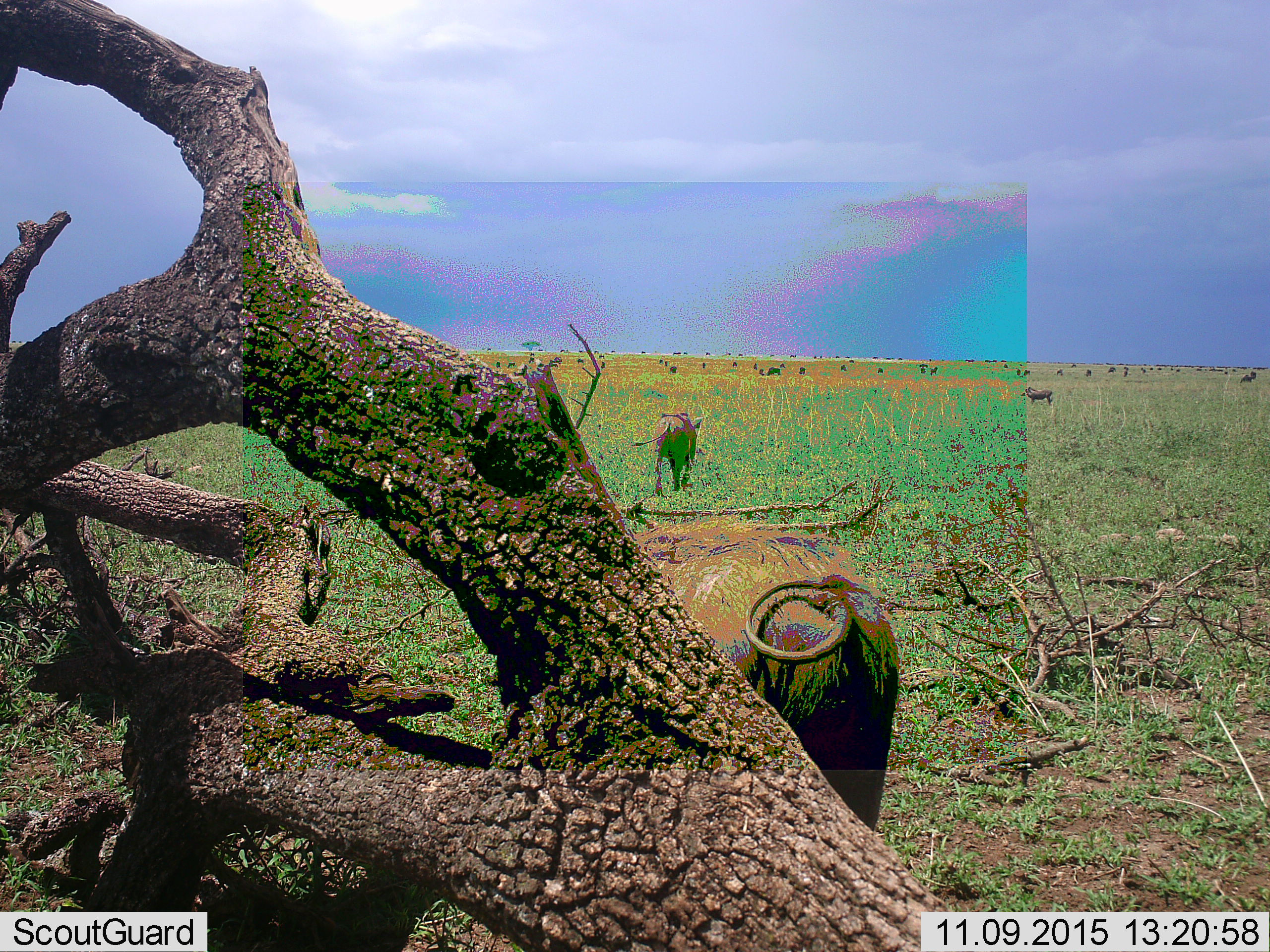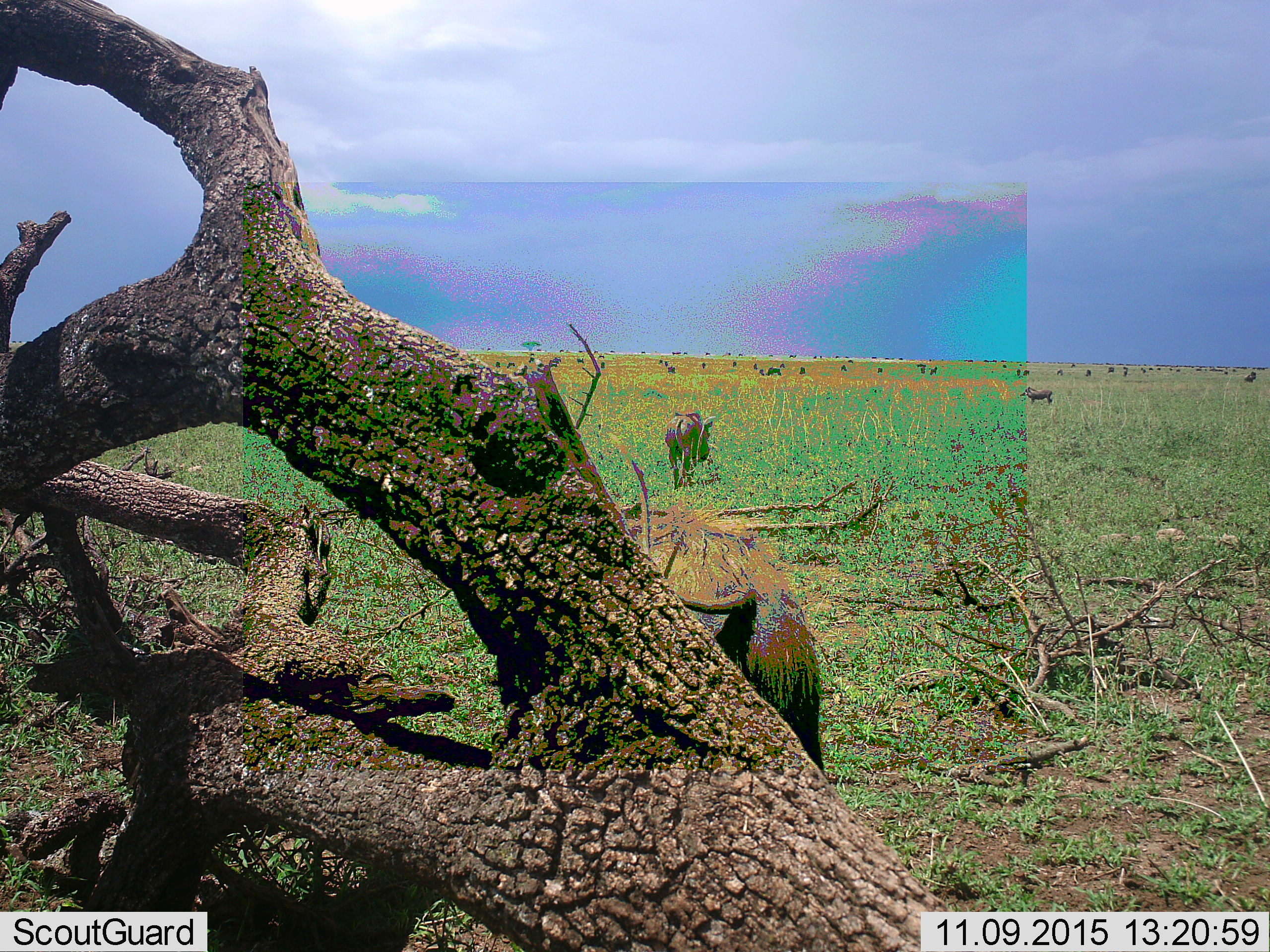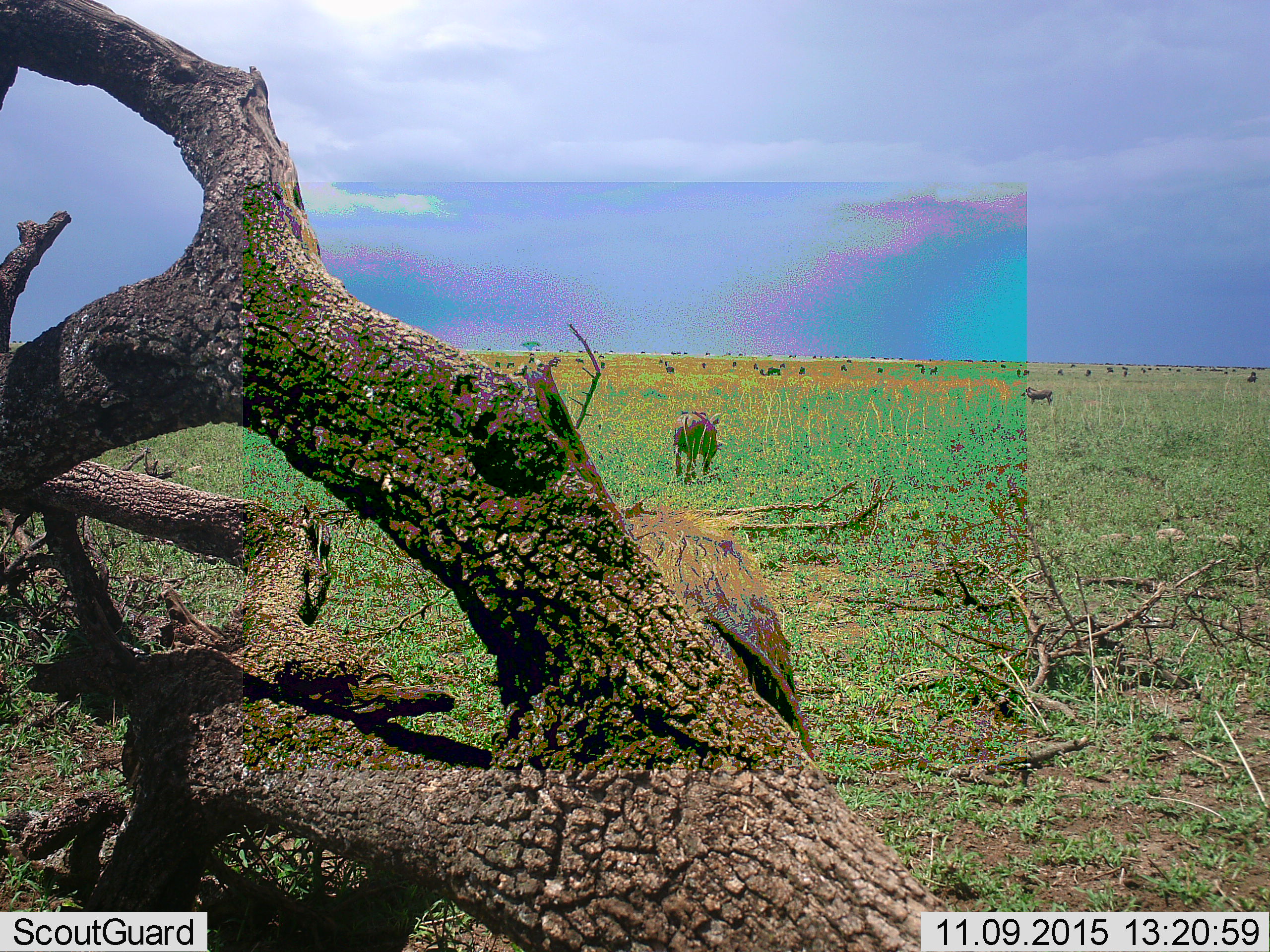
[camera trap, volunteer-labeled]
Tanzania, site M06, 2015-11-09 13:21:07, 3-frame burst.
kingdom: Animalia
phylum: Chordata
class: Mammalia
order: Artiodactyla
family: Suidae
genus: Phacochoerus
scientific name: Phacochoerus africanus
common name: warthog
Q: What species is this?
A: Warthog (Phacochoerus africanus).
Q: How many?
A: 3.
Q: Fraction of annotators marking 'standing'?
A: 56%.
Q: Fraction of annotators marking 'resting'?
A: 0%.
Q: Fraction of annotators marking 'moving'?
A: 100%.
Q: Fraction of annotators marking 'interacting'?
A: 0%.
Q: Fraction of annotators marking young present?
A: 0%.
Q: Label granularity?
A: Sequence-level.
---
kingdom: Animalia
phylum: Chordata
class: Mammalia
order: Artiodactyla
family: Bovidae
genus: Connochaetes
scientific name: Connochaetes taurinus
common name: blue wildebeest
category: wildebeest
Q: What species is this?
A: Wildebeest (blue wildebeest) (Connochaetes taurinus).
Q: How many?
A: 11-50.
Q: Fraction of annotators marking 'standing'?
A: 60%.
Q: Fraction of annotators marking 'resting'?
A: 20%.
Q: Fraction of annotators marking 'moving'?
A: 60%.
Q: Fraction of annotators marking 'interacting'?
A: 0%.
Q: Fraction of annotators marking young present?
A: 0%.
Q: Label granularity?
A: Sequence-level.